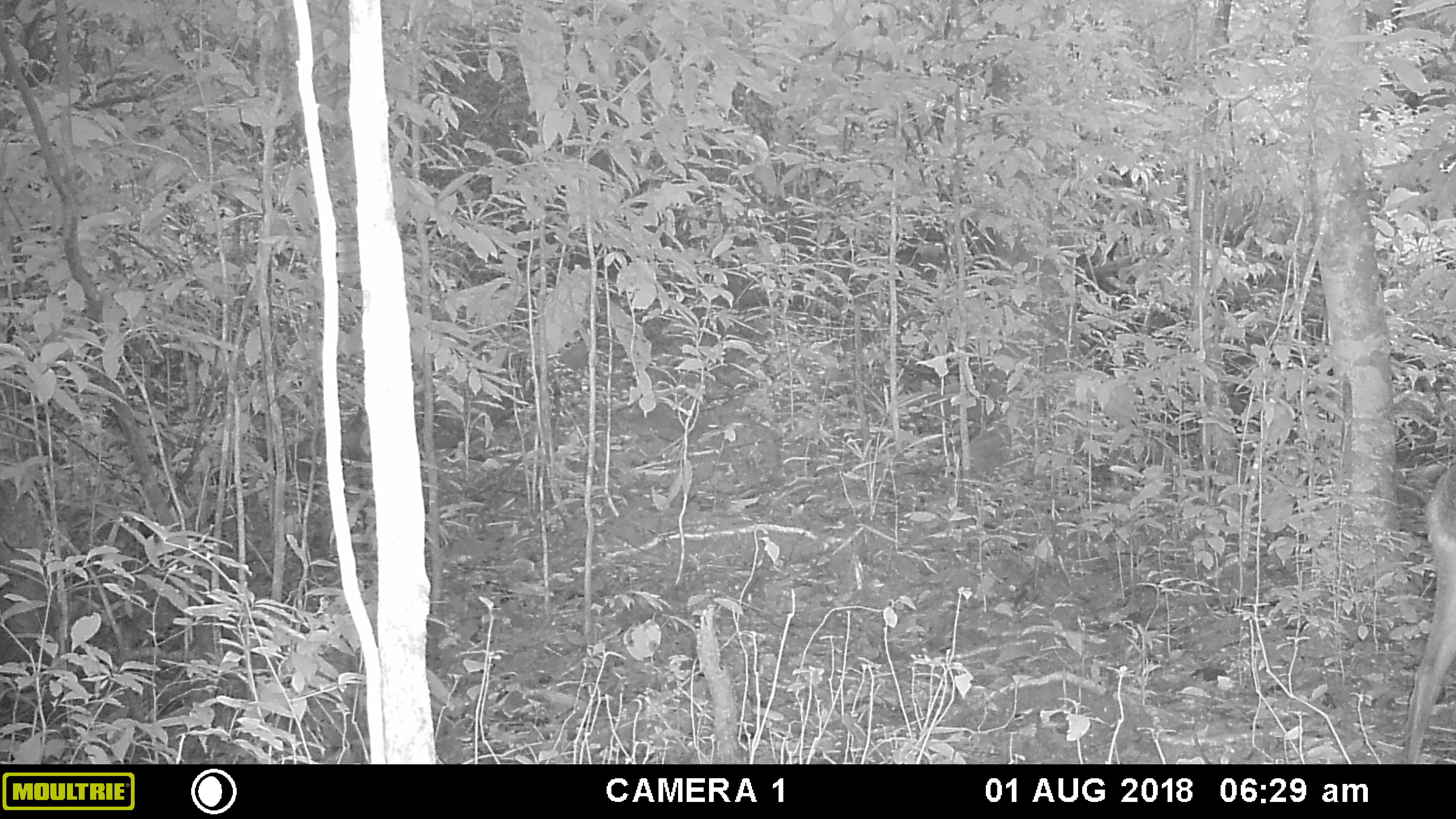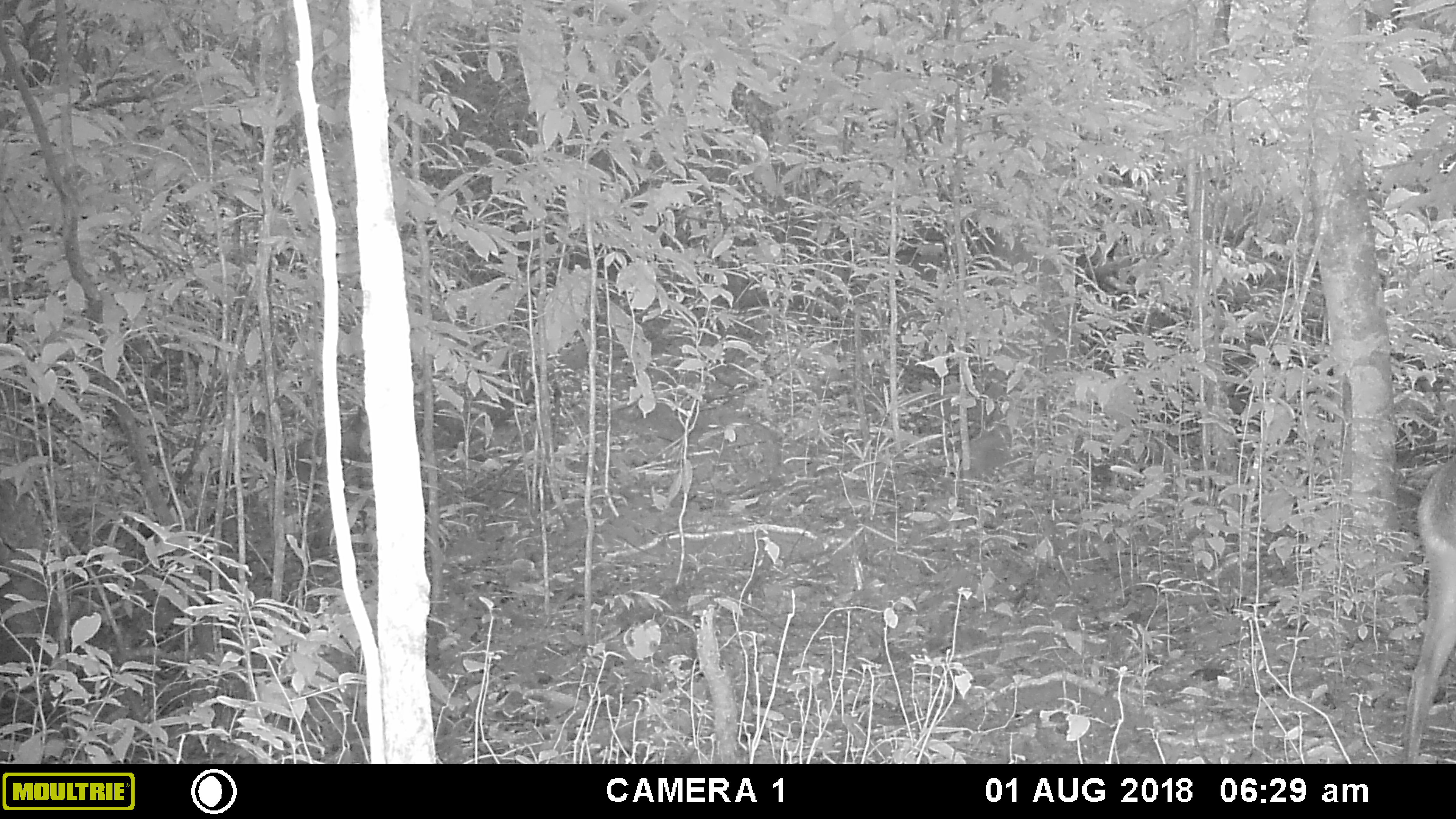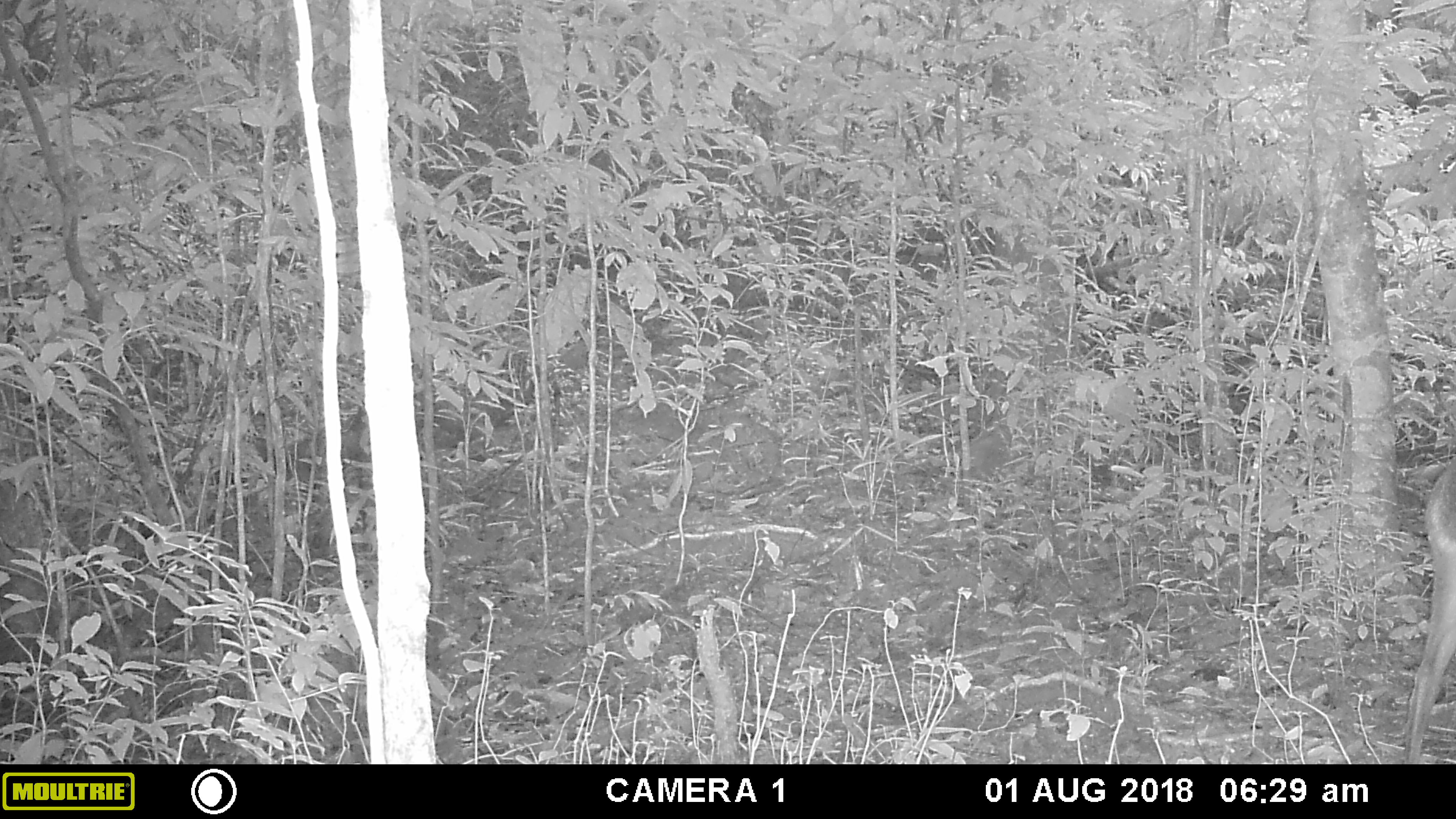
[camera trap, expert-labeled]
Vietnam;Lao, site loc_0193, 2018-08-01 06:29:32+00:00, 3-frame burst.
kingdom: Animalia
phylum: Chordata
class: Mammalia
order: Artiodactyla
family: Cervidae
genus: Muntiacus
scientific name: Muntiacus vuquangensis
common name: large-antlered muntjac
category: large antlered muntjac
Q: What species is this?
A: Large antlered muntjac (large-antlered muntjac) (Muntiacus vuquangensis).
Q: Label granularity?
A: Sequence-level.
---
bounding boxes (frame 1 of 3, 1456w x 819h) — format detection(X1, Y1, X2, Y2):
large antlered muntjac: detection(1402, 461, 1456, 764)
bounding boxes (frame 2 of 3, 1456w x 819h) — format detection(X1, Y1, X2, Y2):
large antlered muntjac: detection(1402, 461, 1456, 764)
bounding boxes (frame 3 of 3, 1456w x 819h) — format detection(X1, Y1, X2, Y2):
large antlered muntjac: detection(1402, 461, 1456, 764)